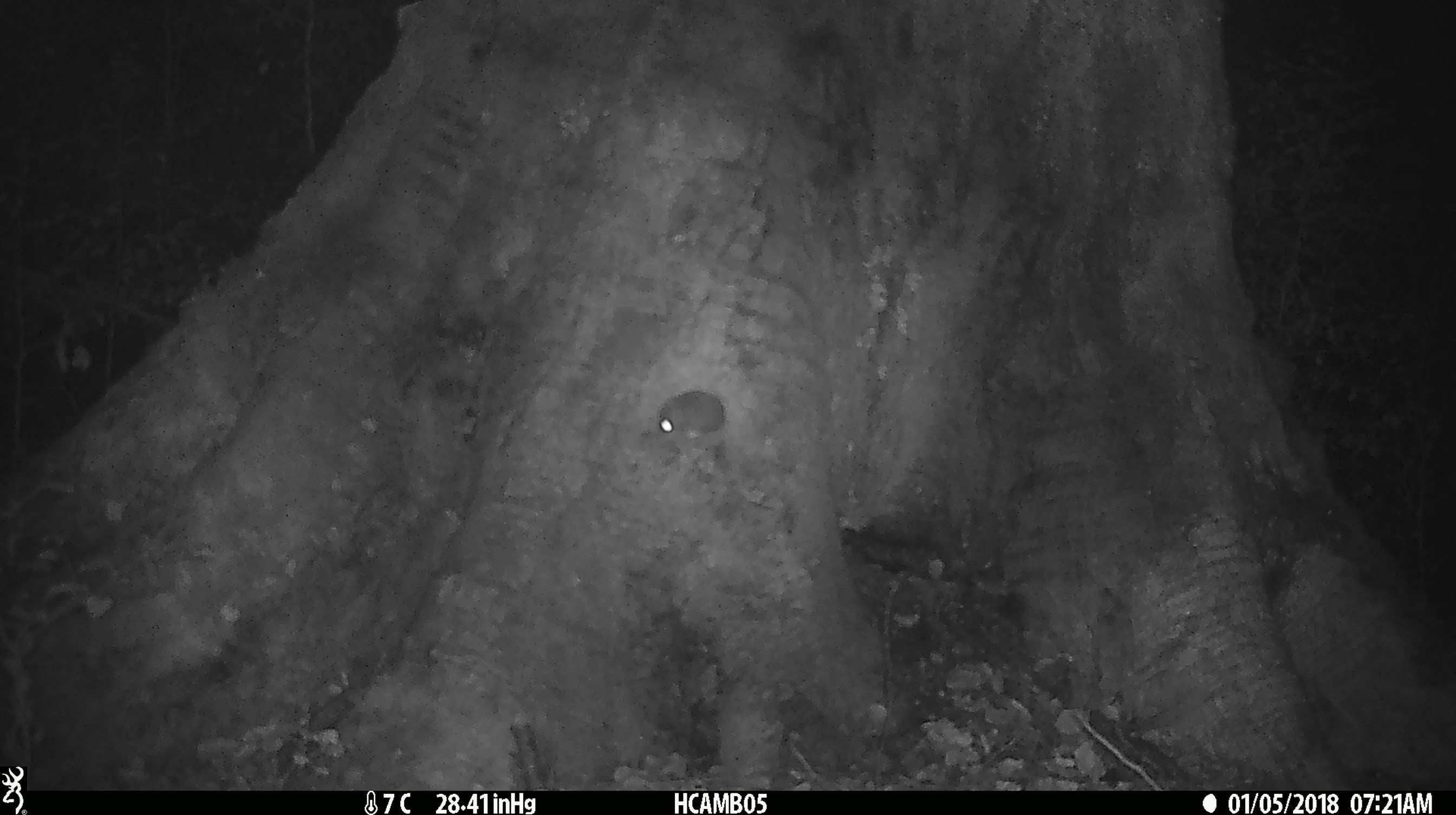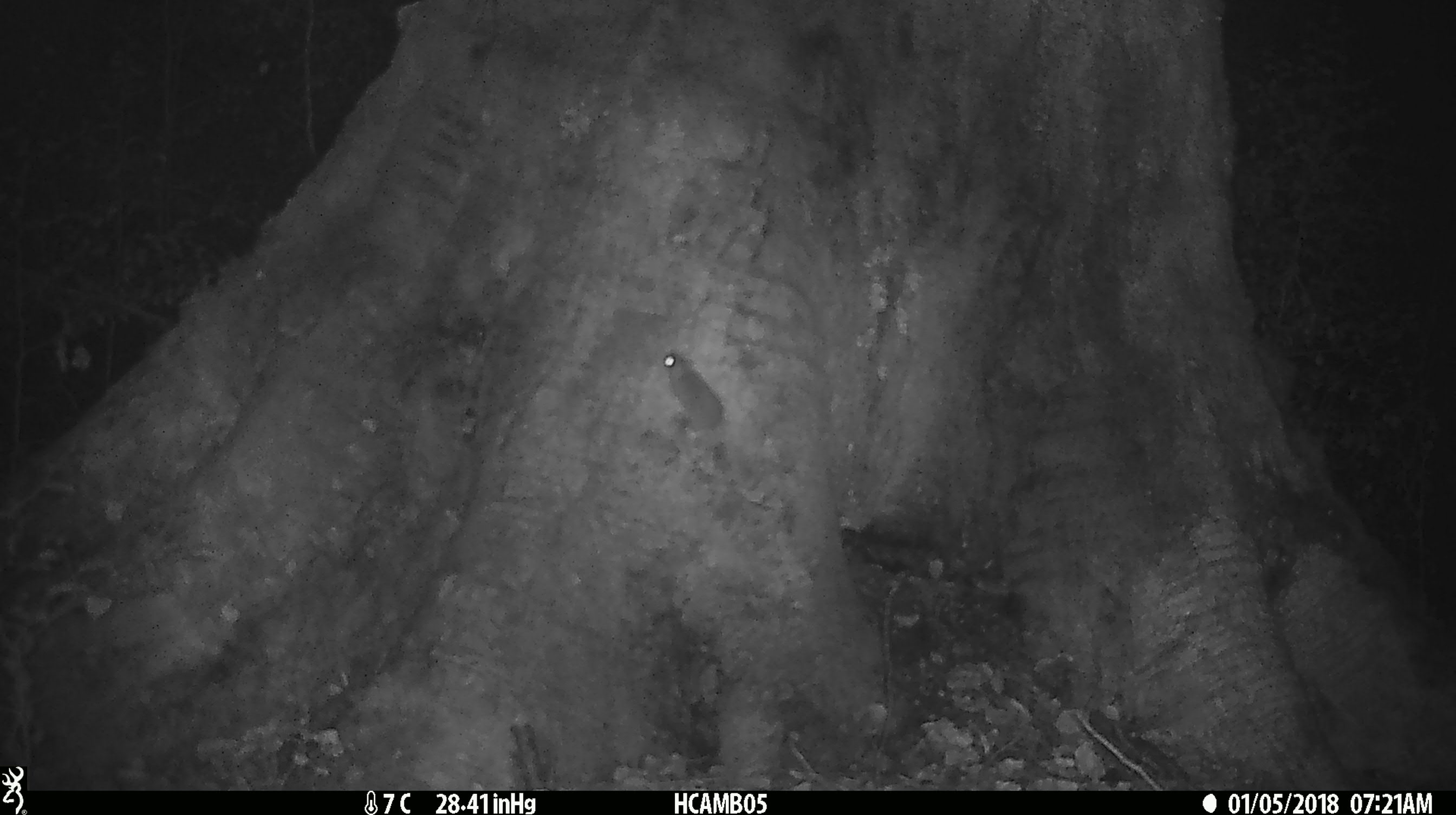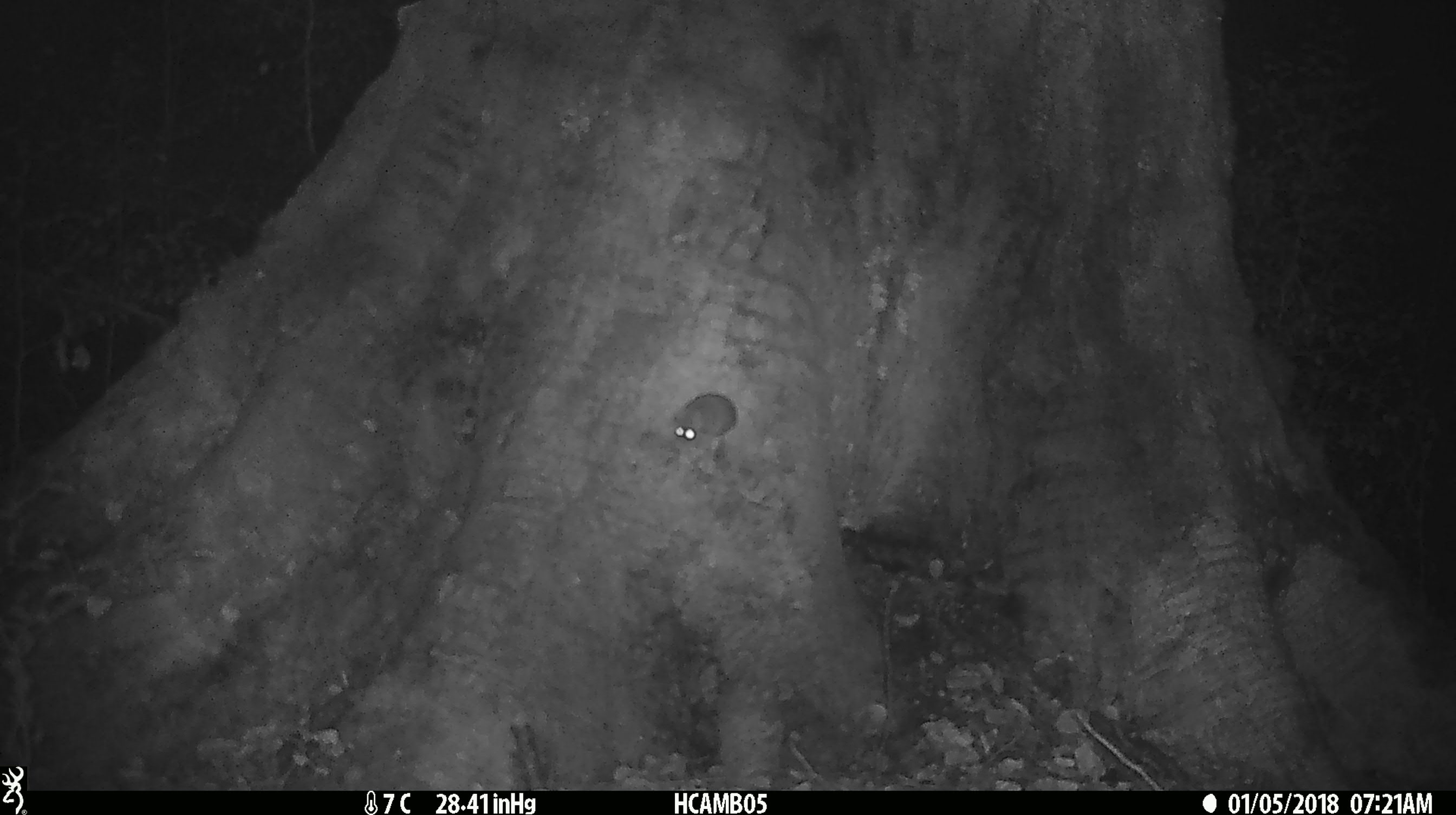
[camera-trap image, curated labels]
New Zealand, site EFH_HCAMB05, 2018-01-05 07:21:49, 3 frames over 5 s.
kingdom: Animalia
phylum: Chordata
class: Mammalia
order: Rodentia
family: Muridae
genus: Mus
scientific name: Mus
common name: mouse